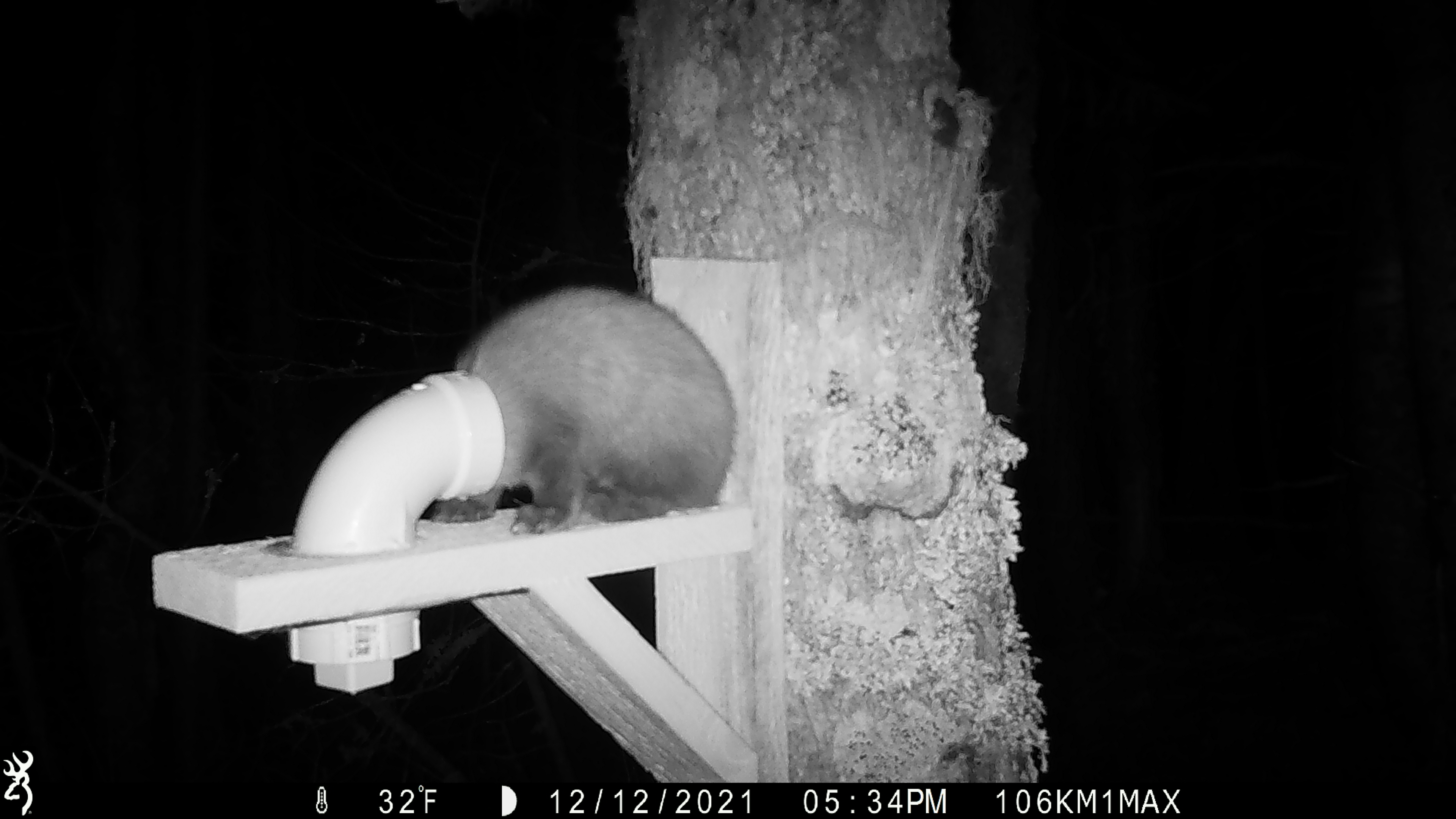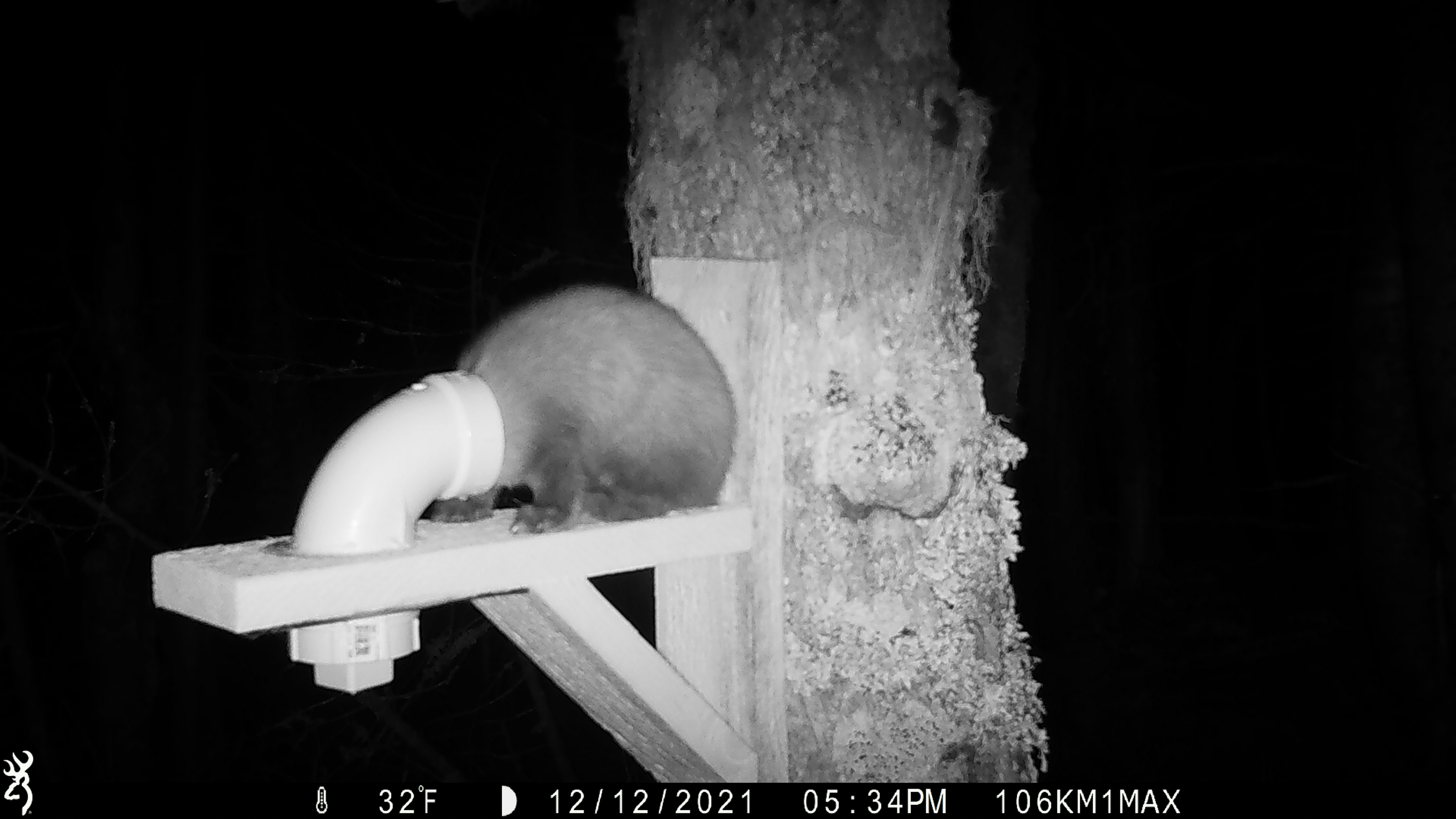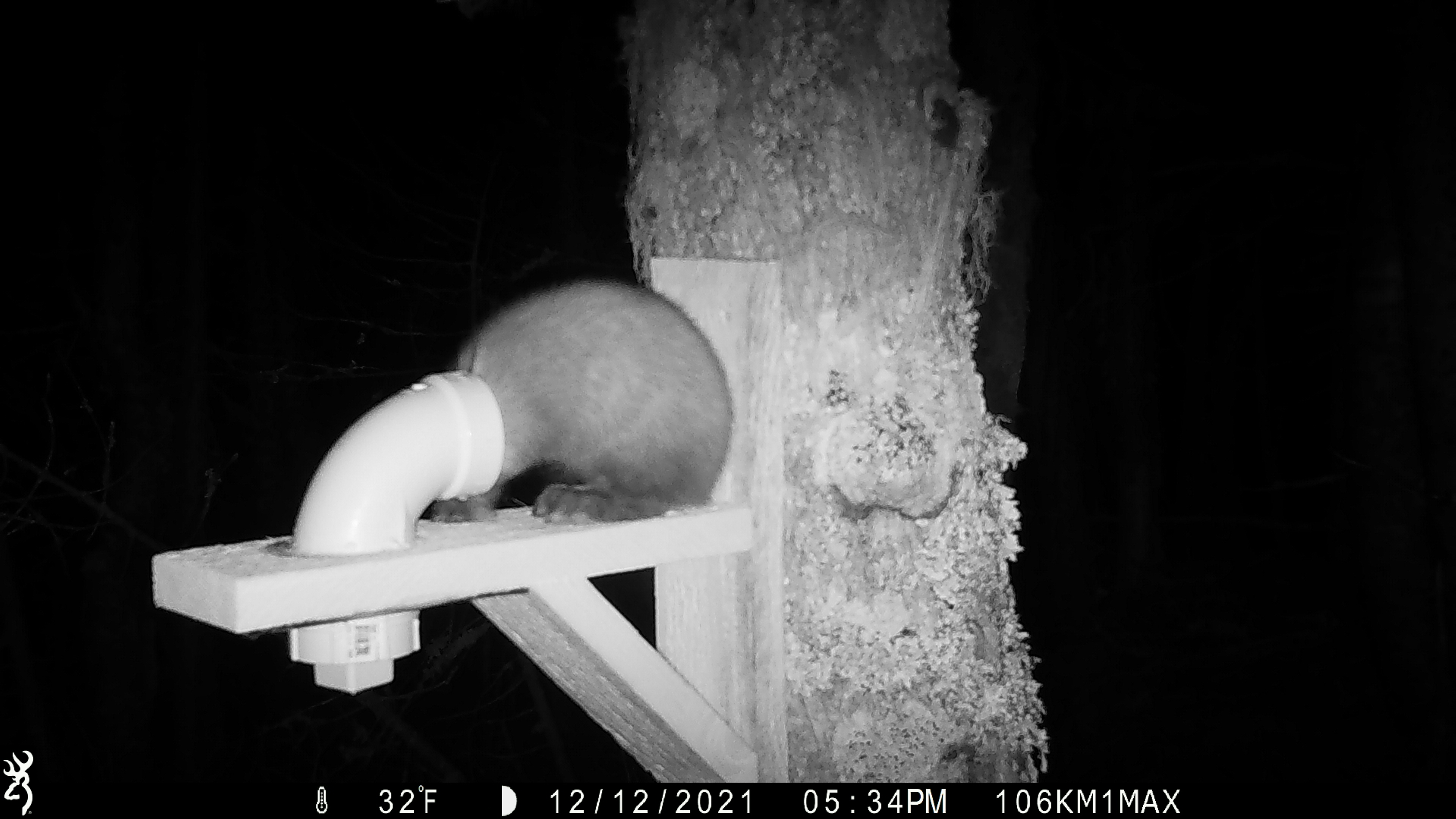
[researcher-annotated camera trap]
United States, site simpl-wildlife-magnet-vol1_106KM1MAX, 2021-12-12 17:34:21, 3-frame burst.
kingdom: Animalia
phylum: Chordata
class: Mammalia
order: Carnivora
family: Mustelidae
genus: Martes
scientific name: Martes americana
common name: american marten